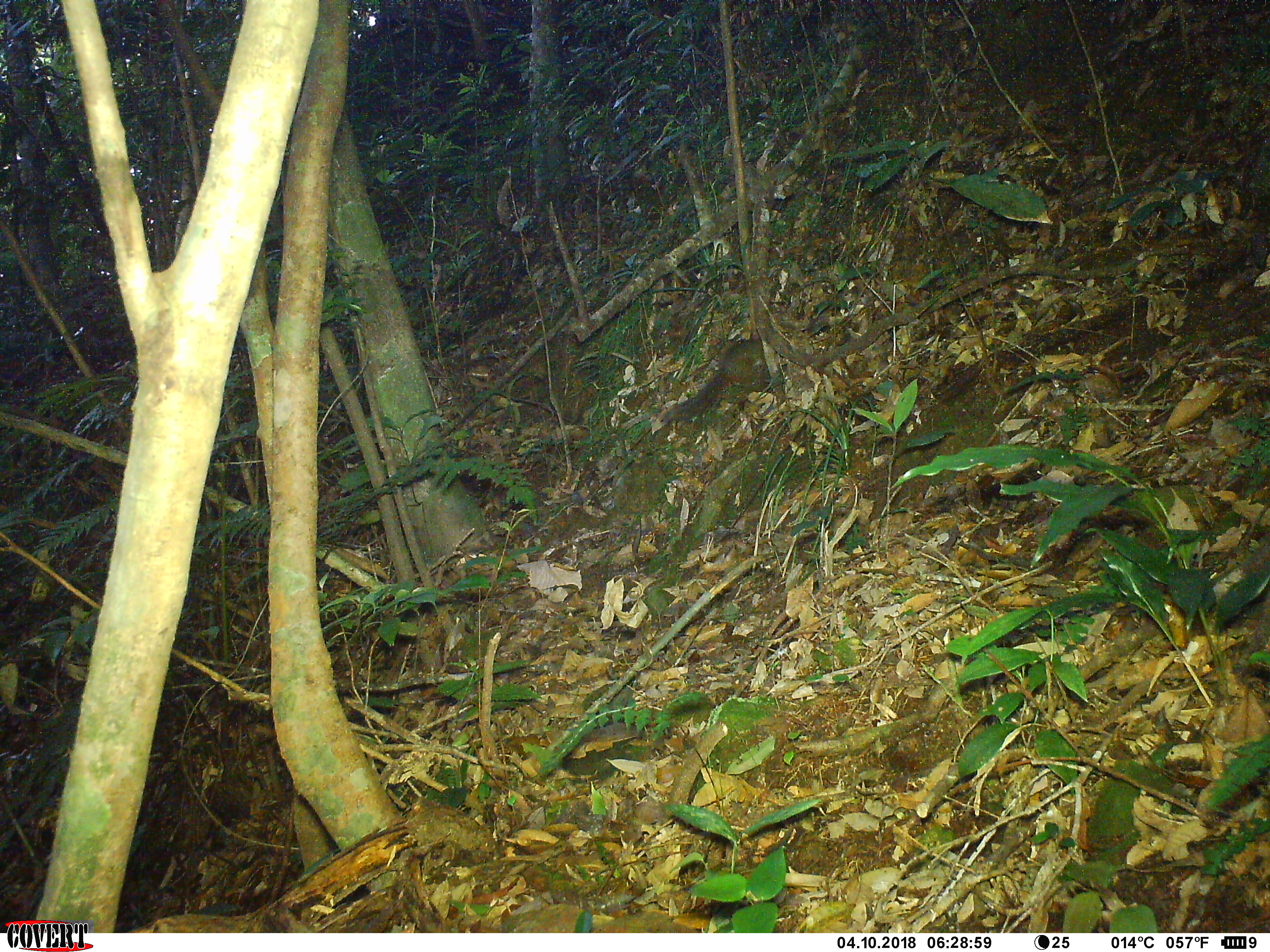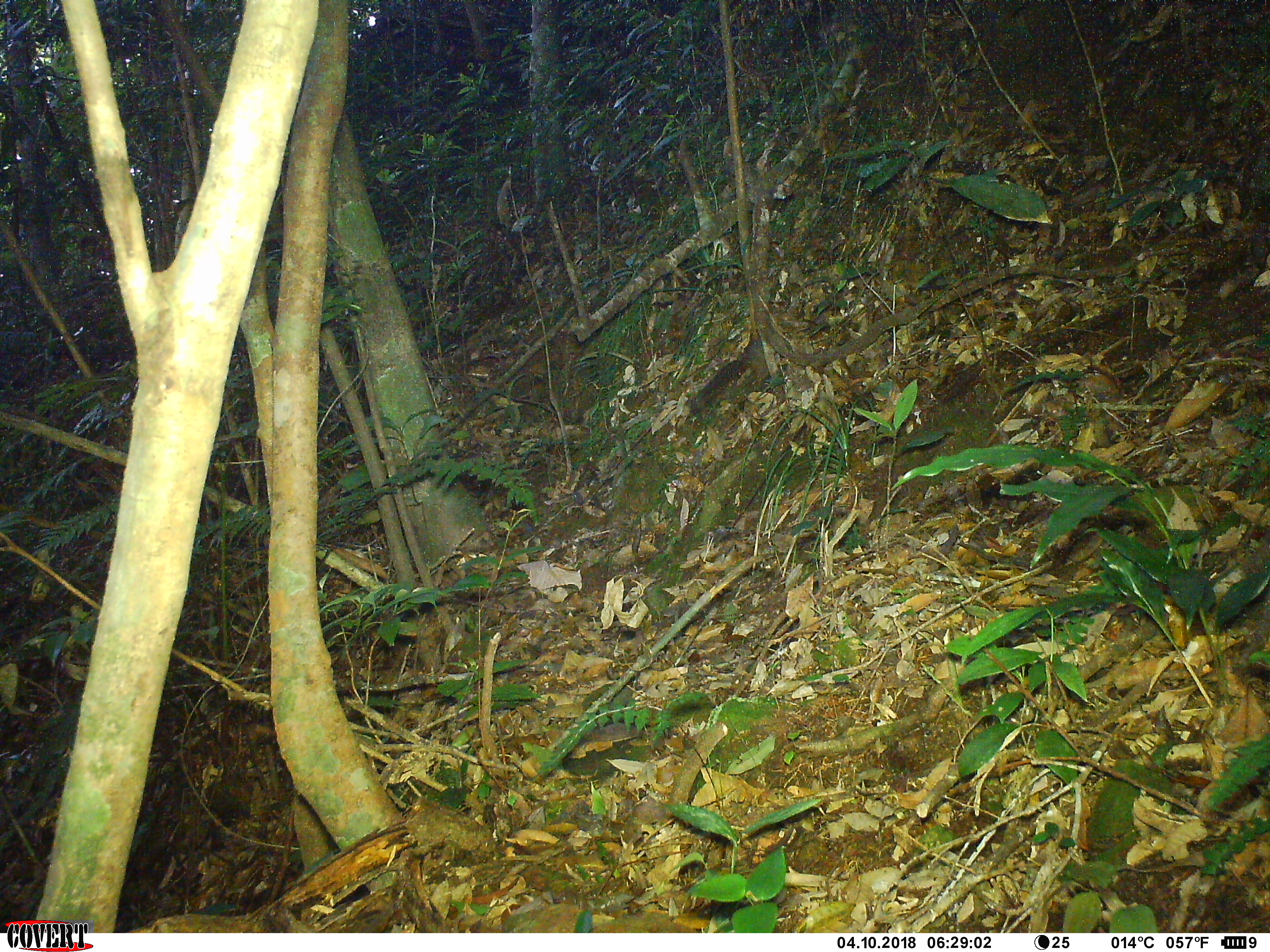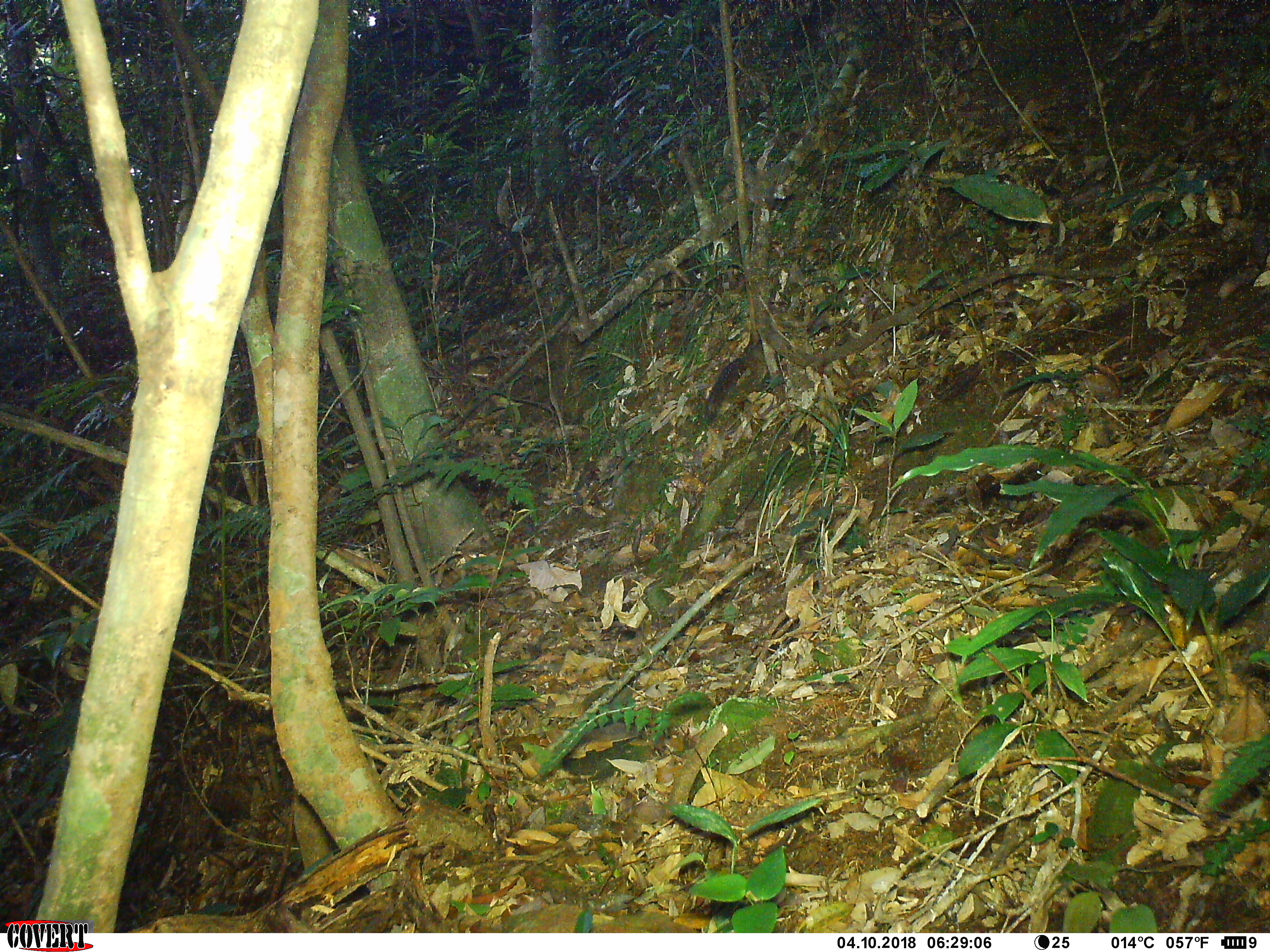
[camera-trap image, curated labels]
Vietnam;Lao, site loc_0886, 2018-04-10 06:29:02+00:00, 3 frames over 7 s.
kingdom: Animalia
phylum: Chordata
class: Mammalia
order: Rodentia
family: Sciuridae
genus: Dremomys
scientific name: Dremomys rufigenis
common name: red-cheeked squirrel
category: red cheeked squirrel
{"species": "red cheeked squirrel (red-cheeked squirrel) (Dremomys rufigenis)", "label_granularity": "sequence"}